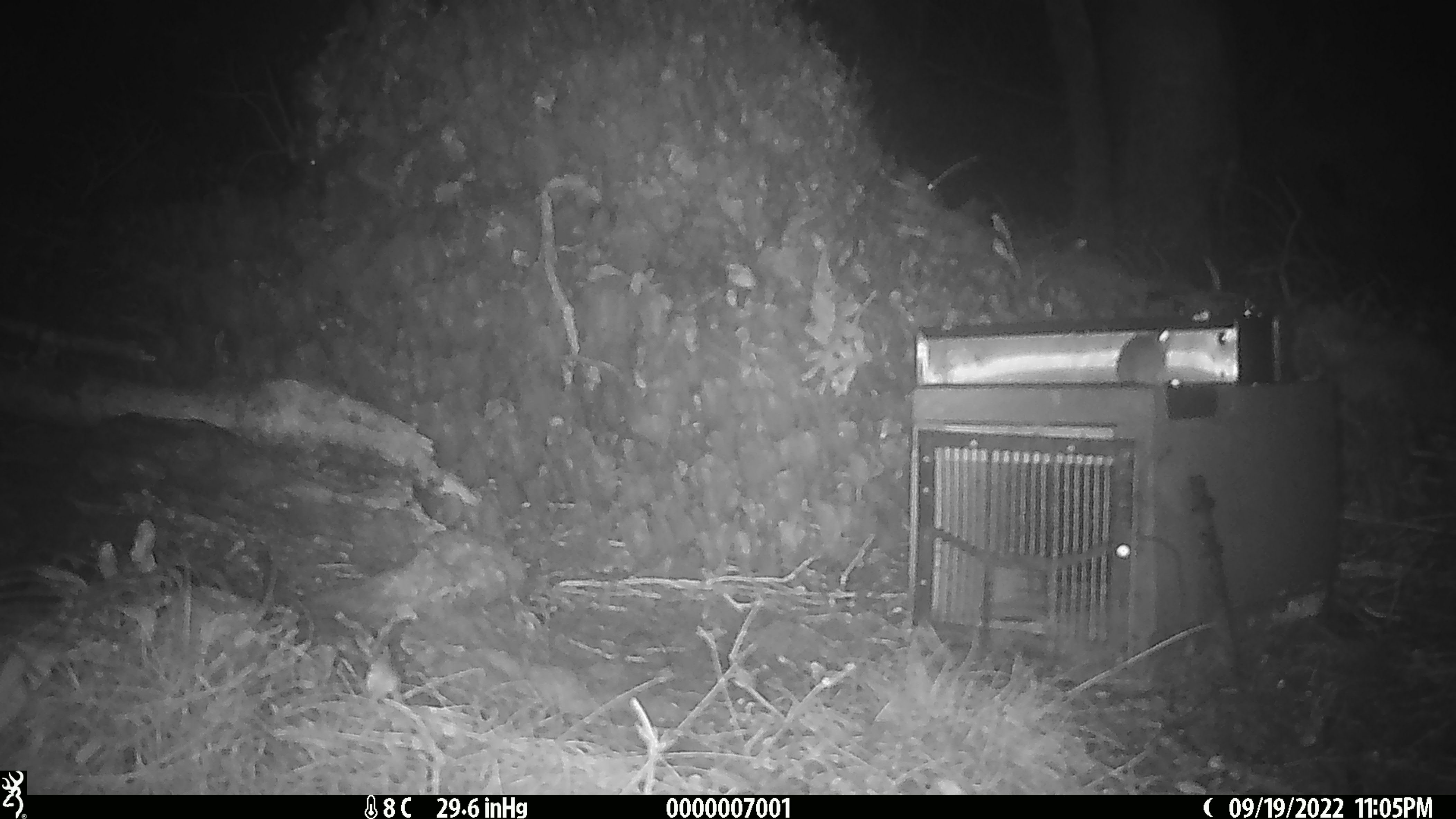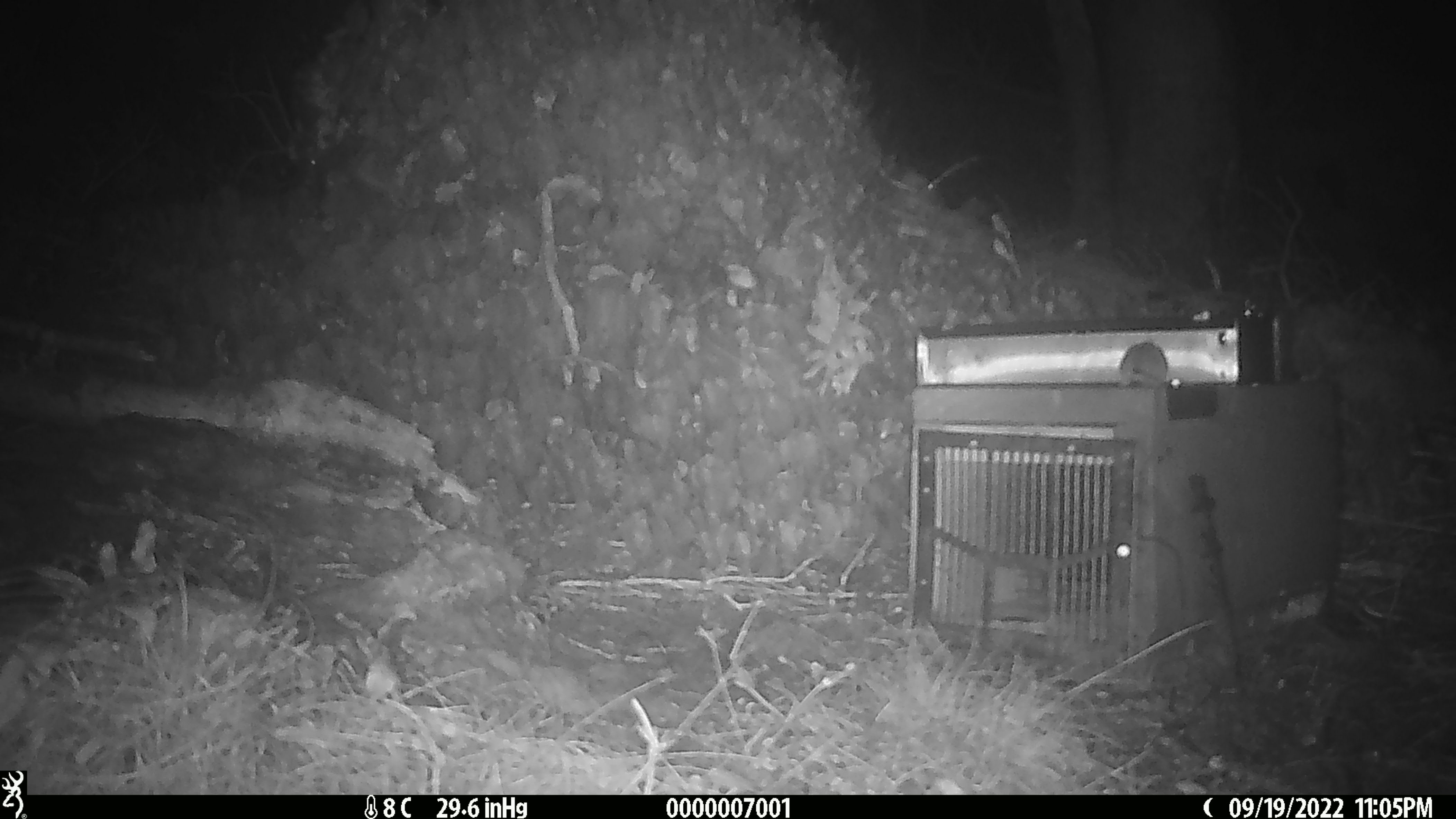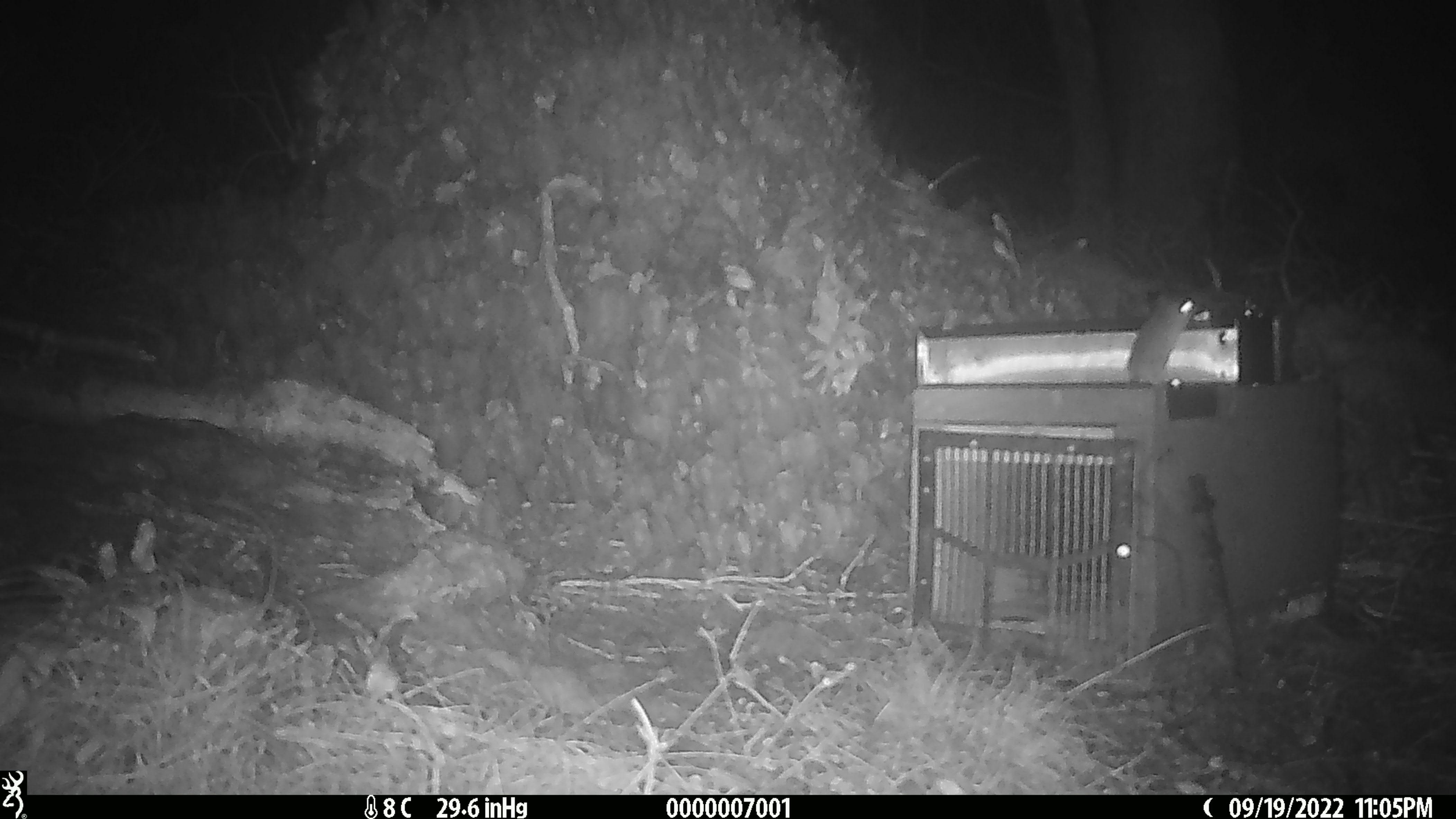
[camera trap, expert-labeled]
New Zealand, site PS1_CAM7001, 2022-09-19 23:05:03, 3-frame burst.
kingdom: Animalia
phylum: Chordata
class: Mammalia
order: Rodentia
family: Muridae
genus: Mus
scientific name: Mus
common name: mouse